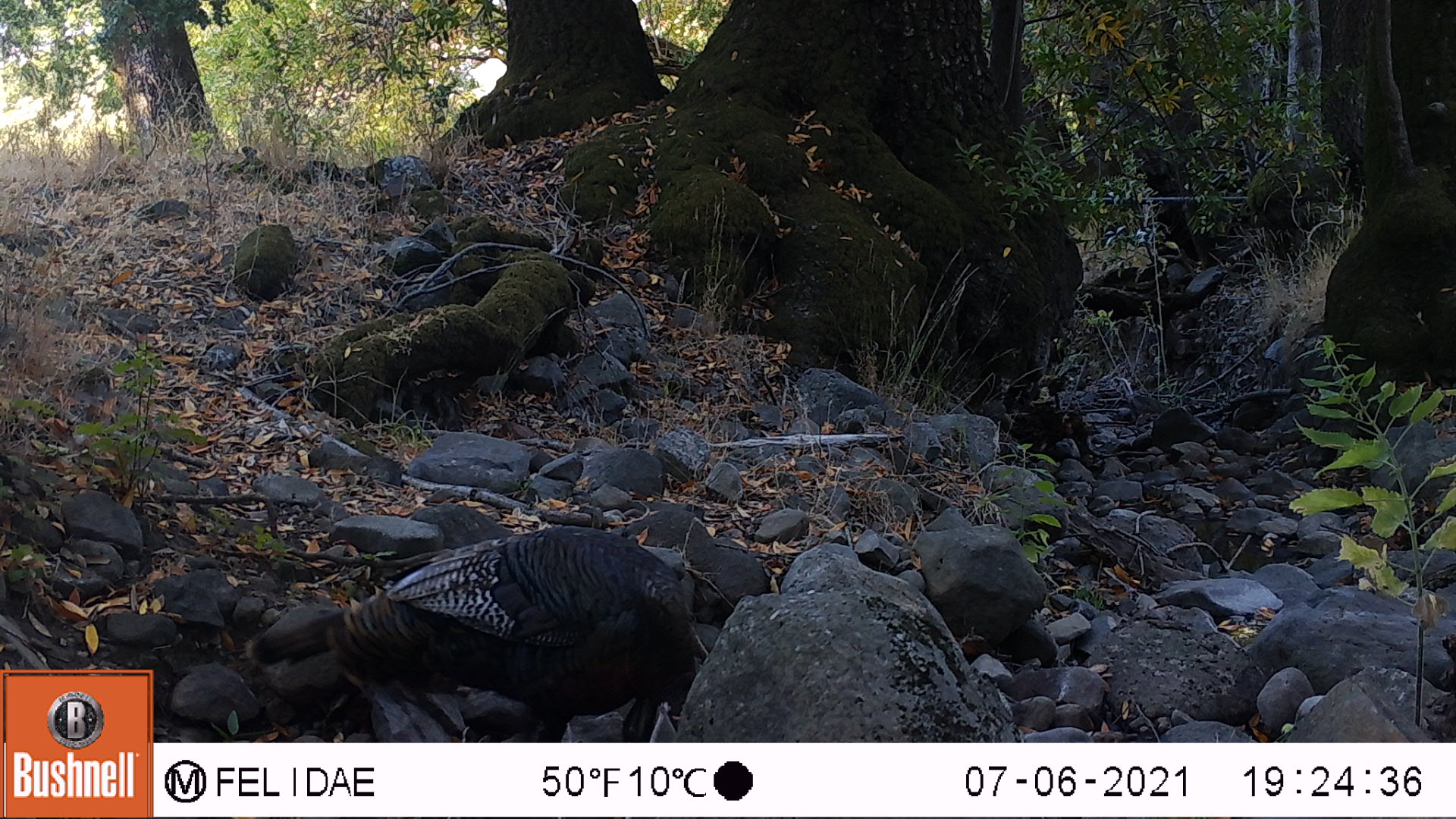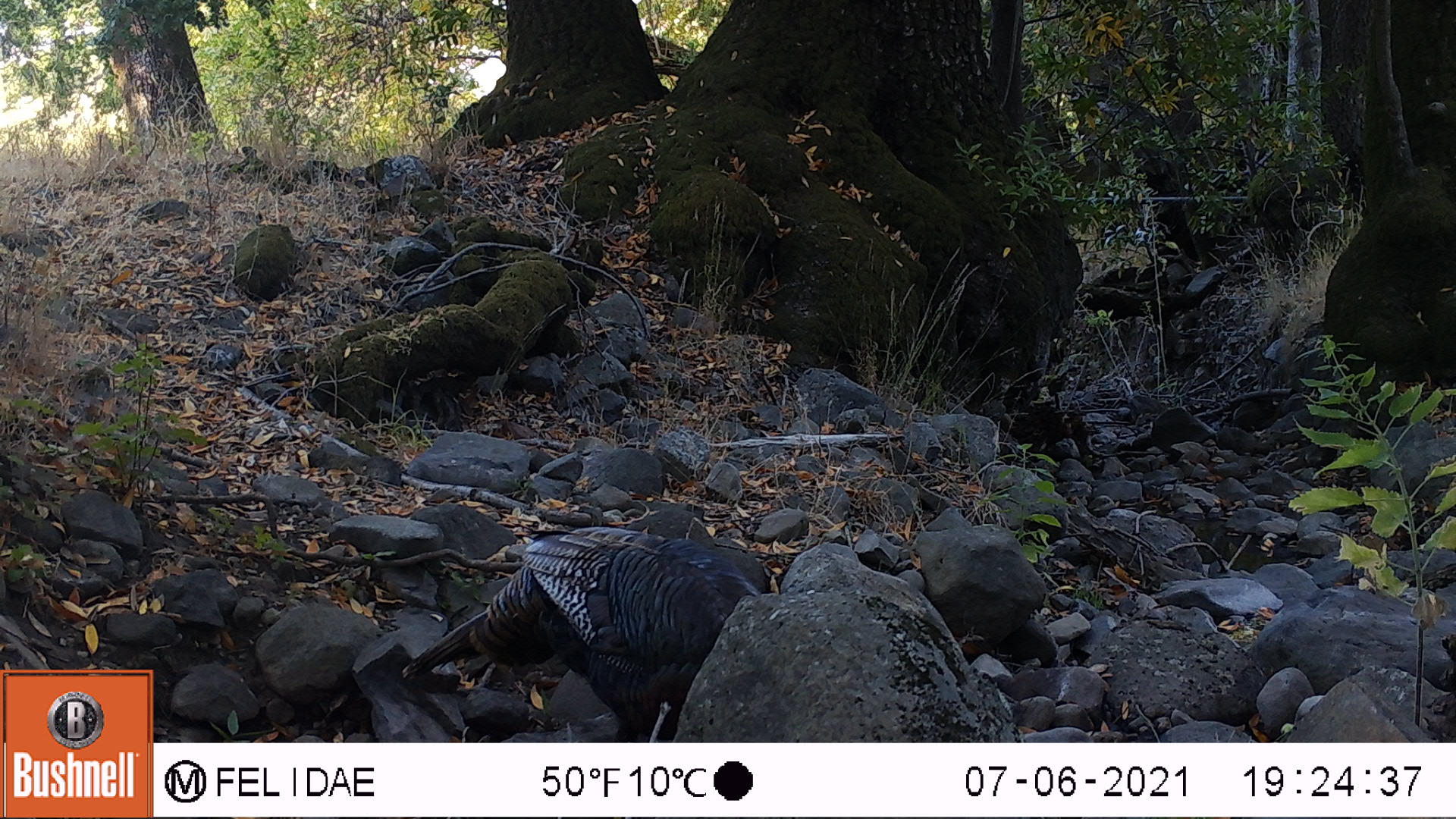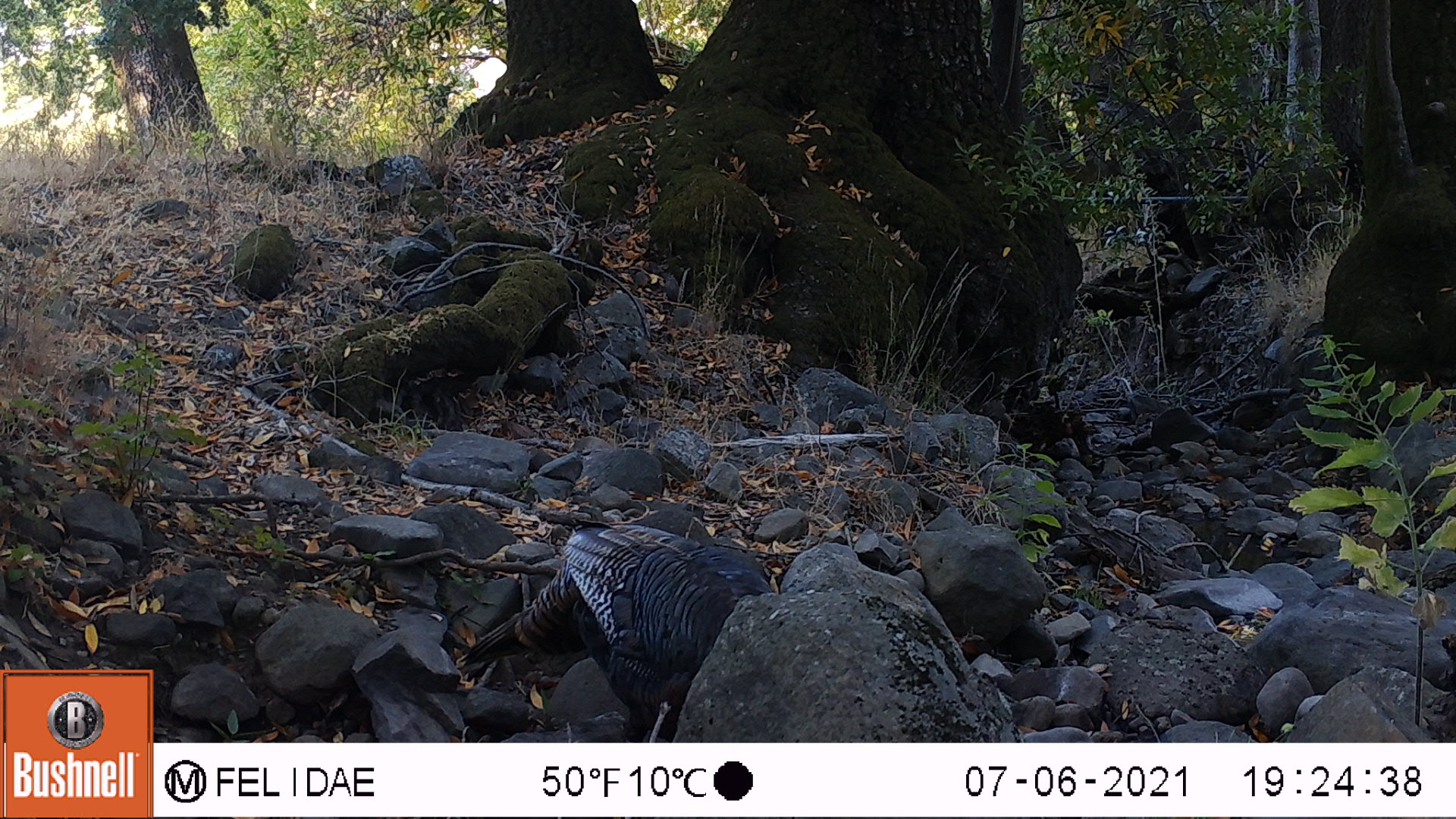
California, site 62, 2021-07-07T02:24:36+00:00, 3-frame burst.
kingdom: Animalia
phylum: Chordata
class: Aves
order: Galliformes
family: Phasianidae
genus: Meleagris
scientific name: Meleagris gallopavo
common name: turkey